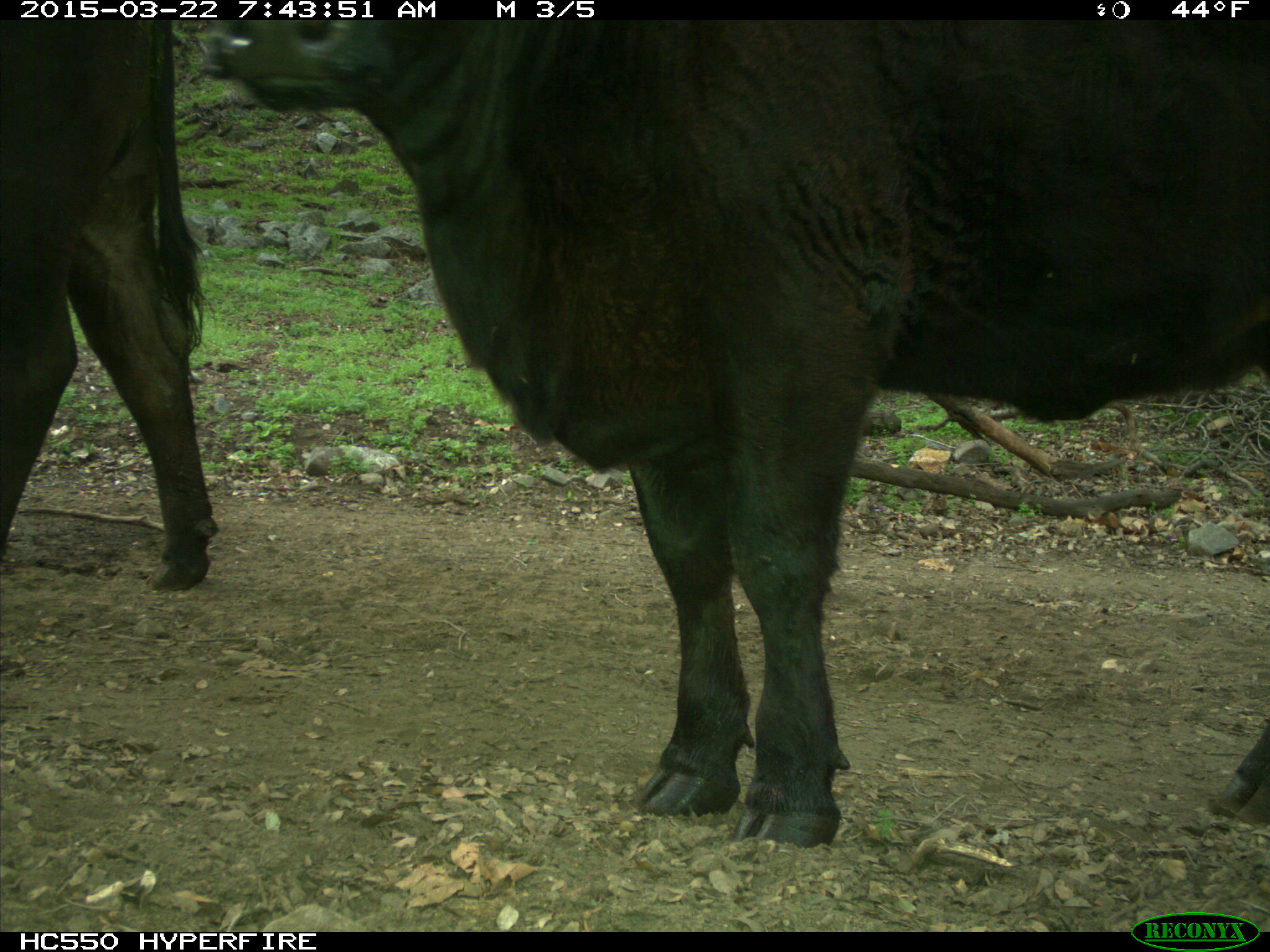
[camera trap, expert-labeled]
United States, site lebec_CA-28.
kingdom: Animalia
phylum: Chordata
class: Mammalia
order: Artiodactyla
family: Bovidae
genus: Bos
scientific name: Bos taurus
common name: domestic cow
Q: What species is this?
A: Bos taurus (domestic cow).